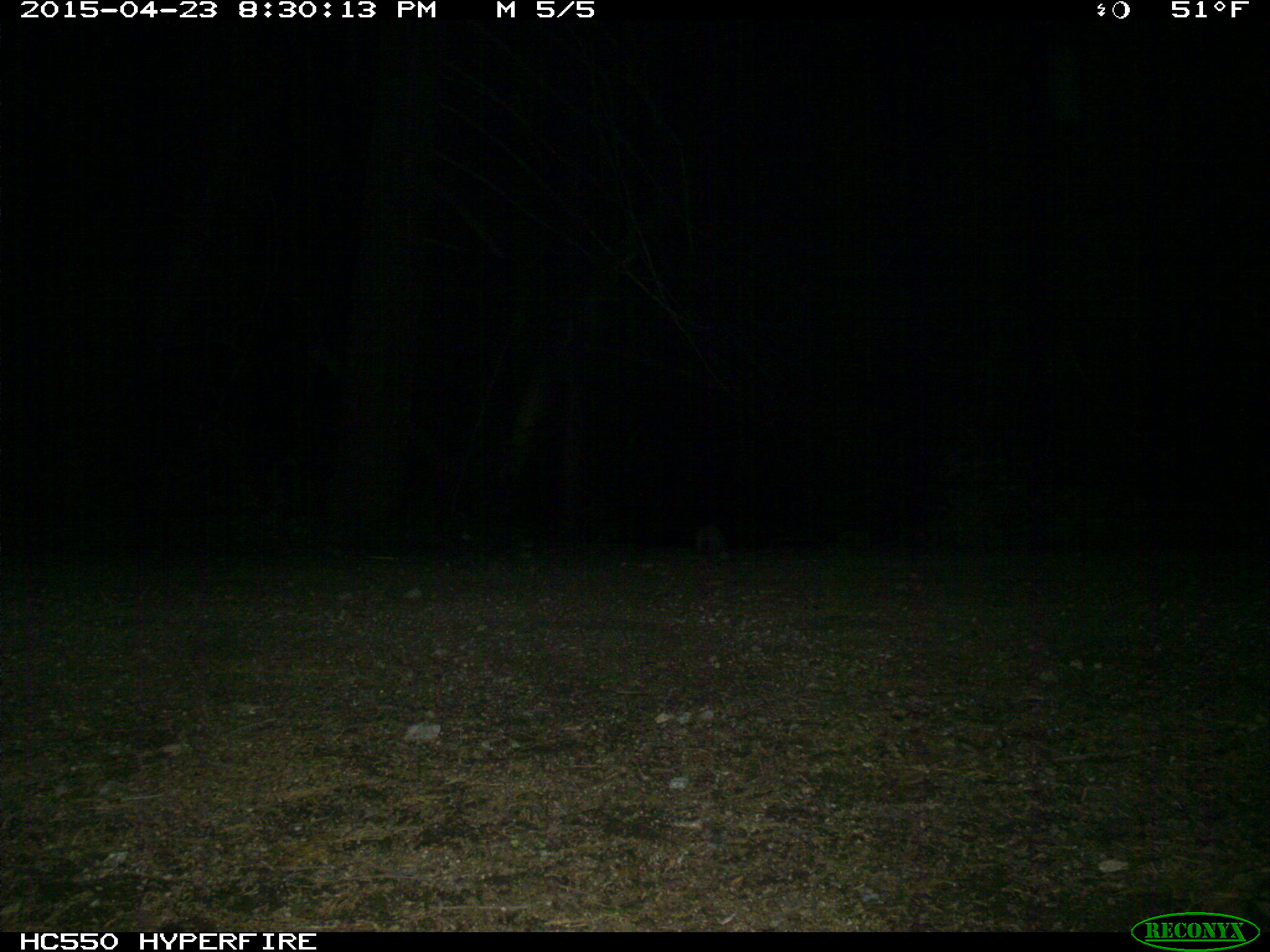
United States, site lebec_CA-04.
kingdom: Animalia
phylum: Chordata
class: Mammalia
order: Carnivora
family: Felidae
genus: Lynx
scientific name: Lynx rufus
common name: bobcat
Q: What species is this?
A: Lynx rufus (bobcat).